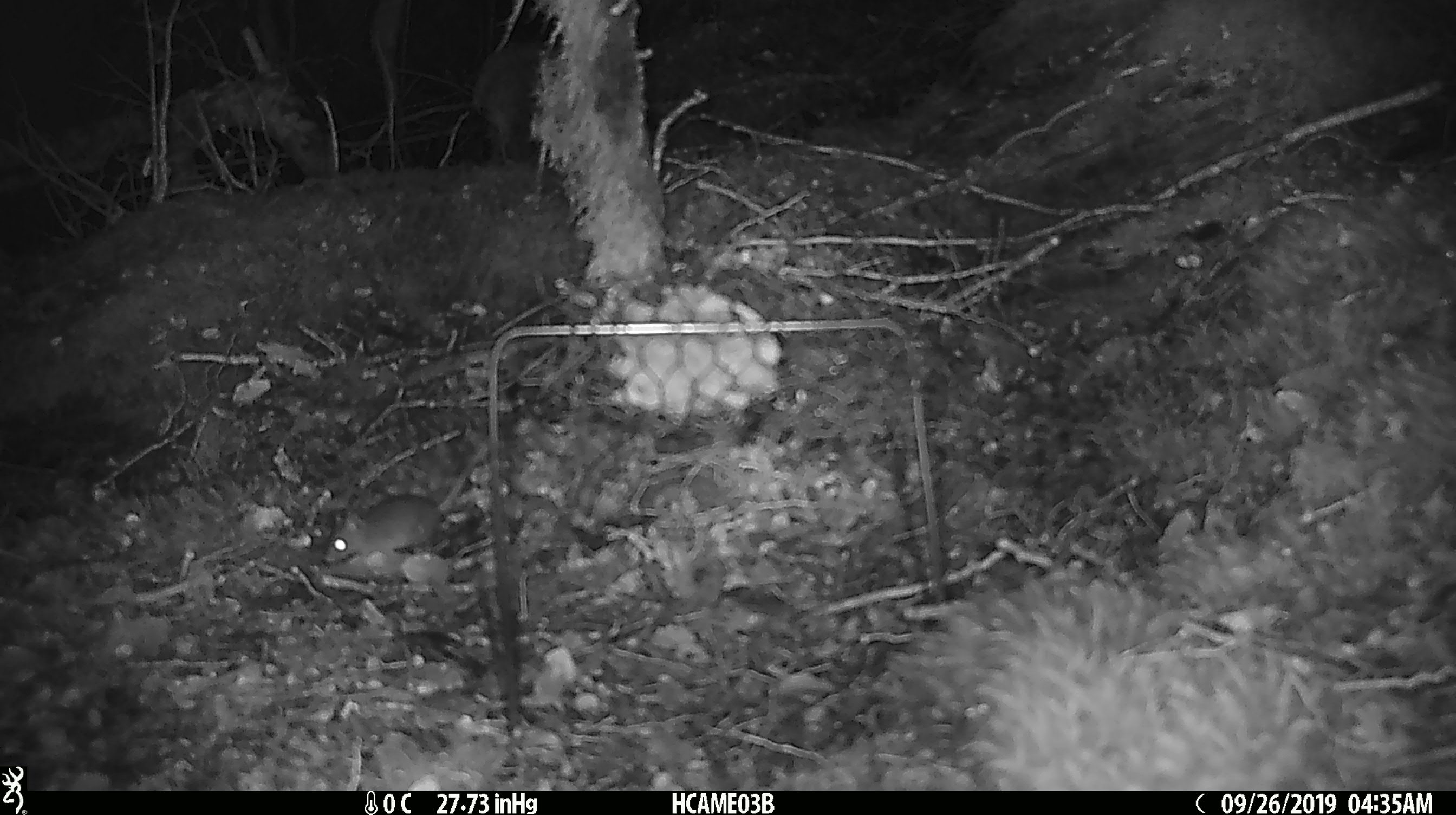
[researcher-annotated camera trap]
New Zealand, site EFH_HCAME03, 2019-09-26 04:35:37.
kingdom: Animalia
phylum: Chordata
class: Mammalia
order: Rodentia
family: Muridae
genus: Mus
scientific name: Mus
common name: mouse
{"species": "mouse (Mus)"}